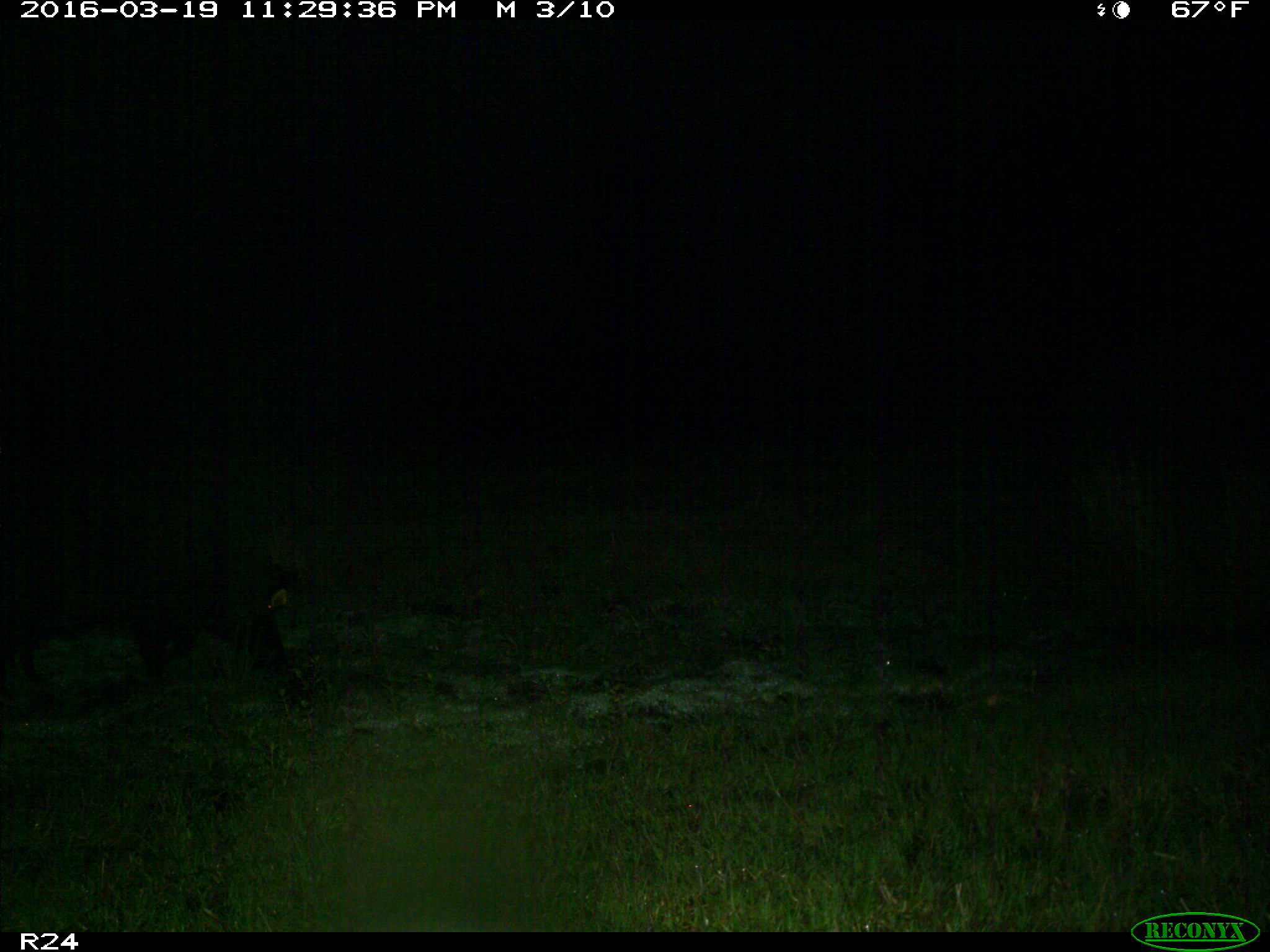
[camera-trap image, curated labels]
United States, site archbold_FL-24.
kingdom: Animalia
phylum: Chordata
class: Mammalia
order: Artiodactyla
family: Suidae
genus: Sus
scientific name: Sus scrofa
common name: wild boar